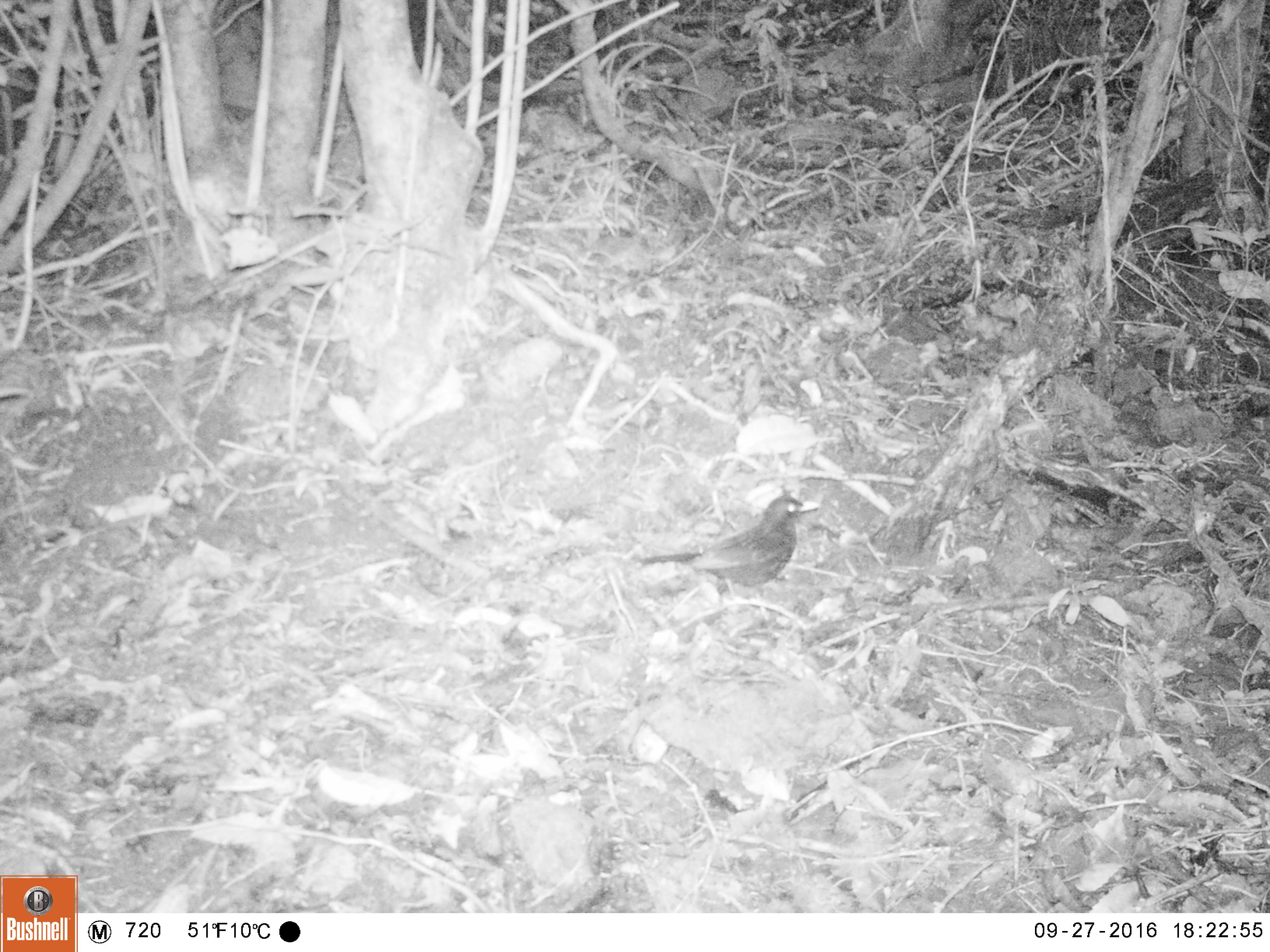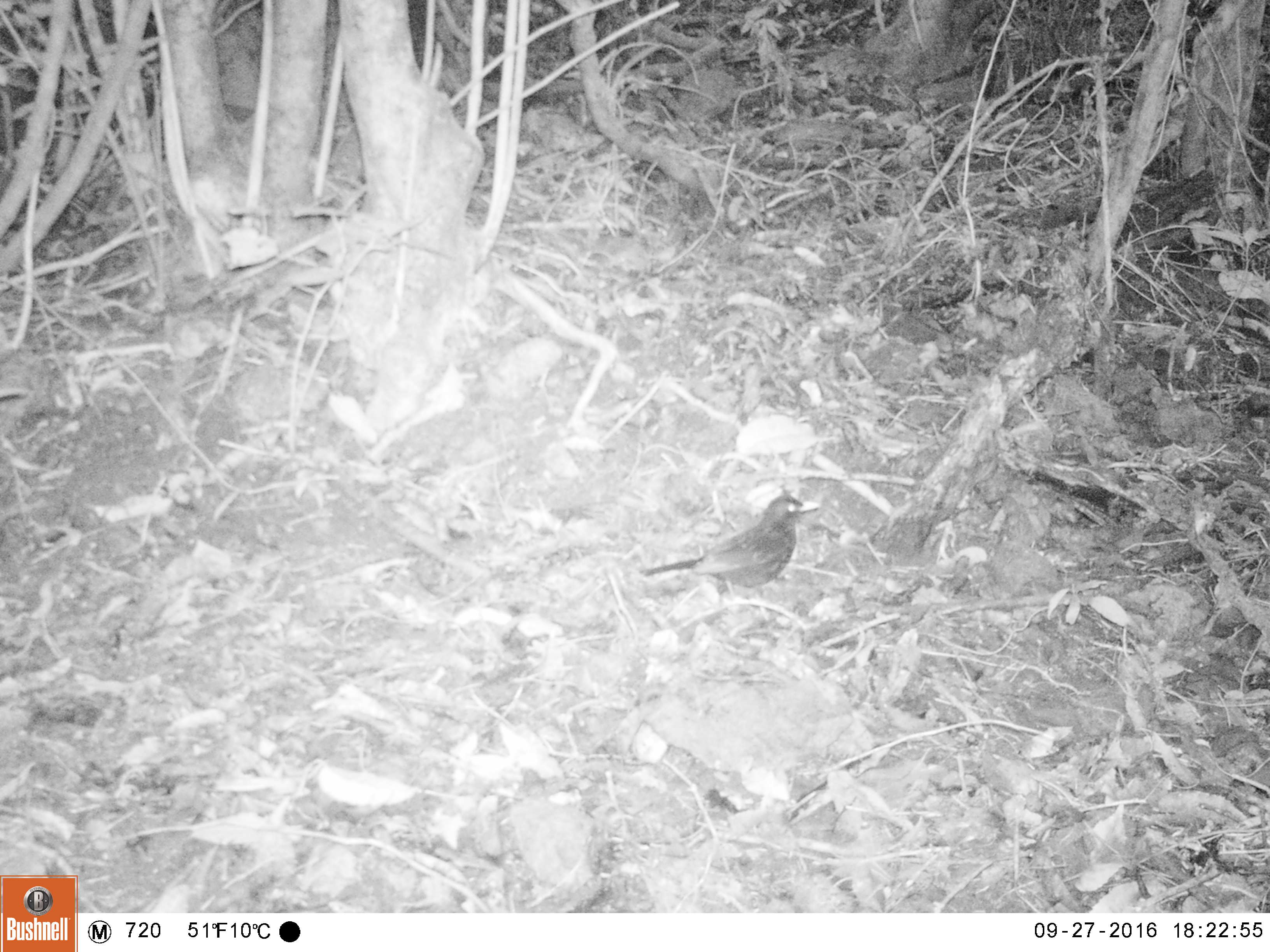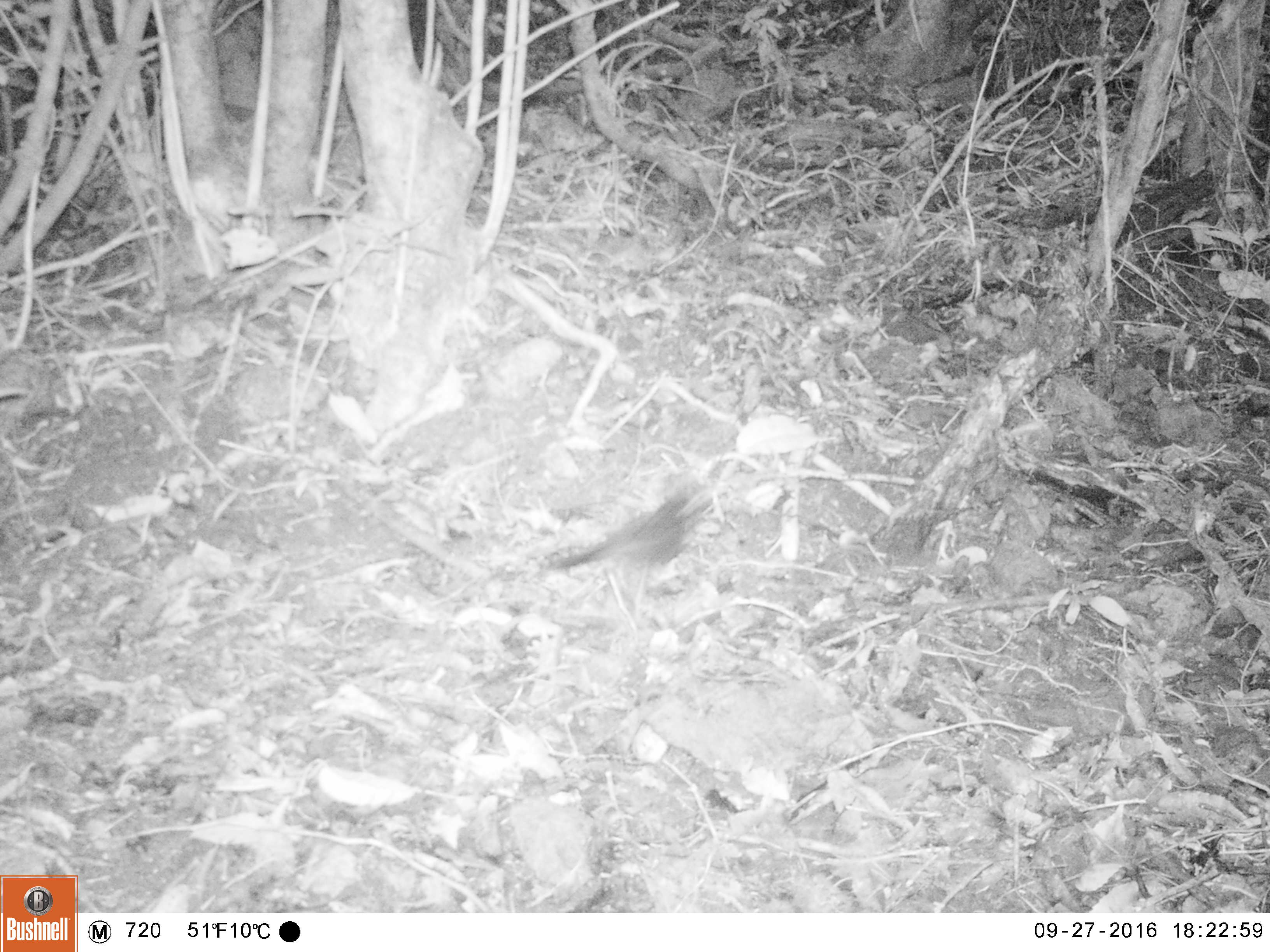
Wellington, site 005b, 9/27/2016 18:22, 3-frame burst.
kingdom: Animalia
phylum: Chordata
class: Aves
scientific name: Aves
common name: bird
Bird (Aves).